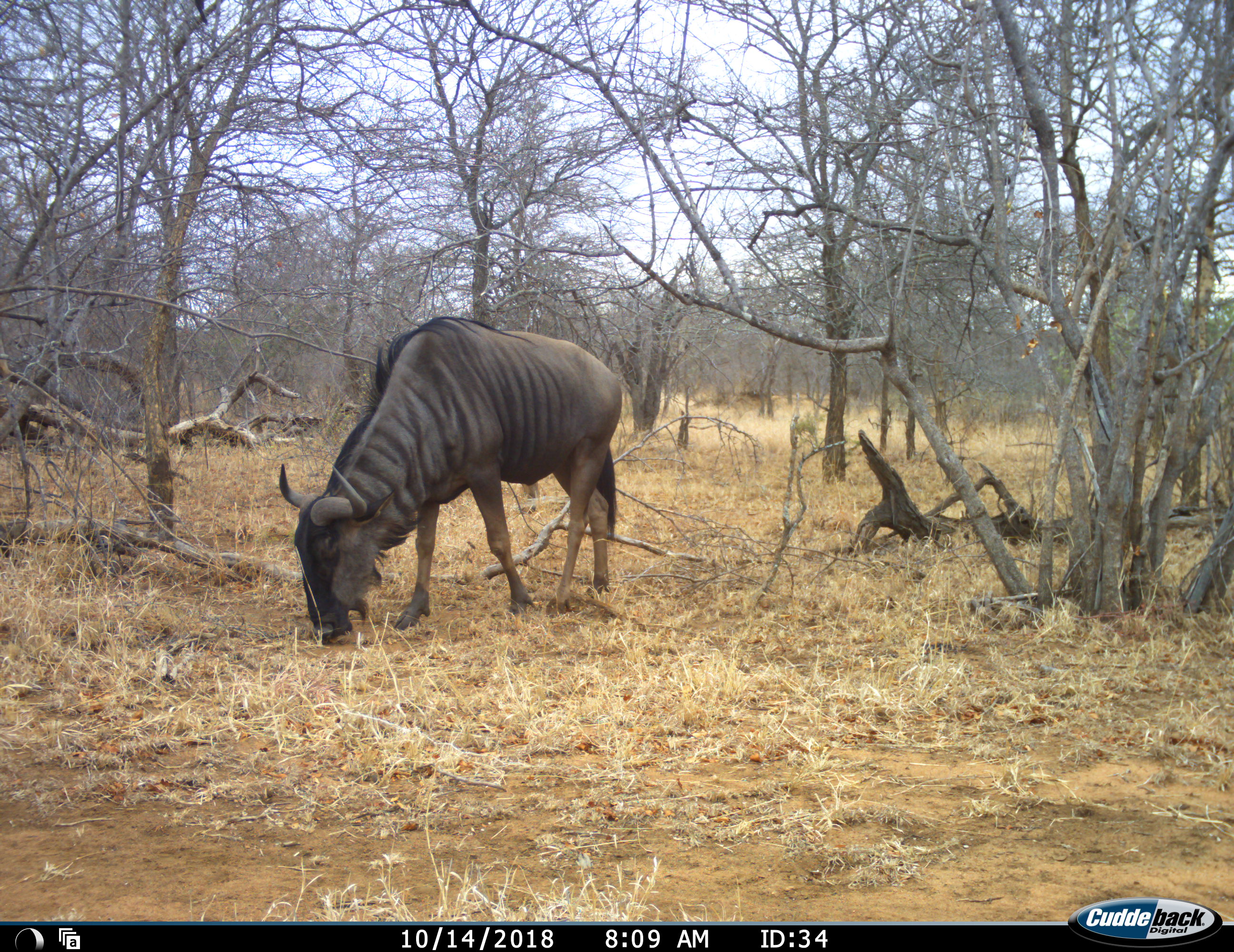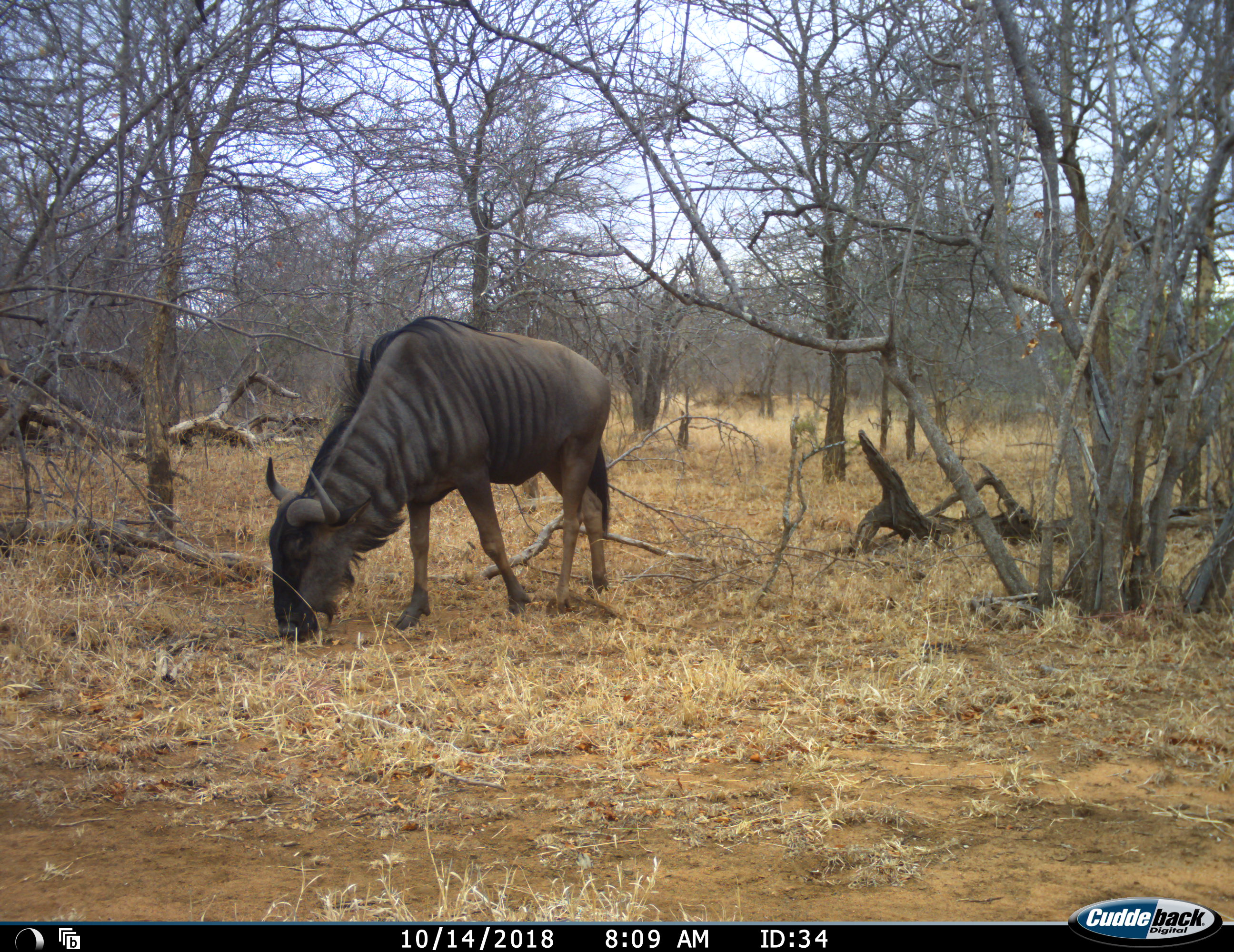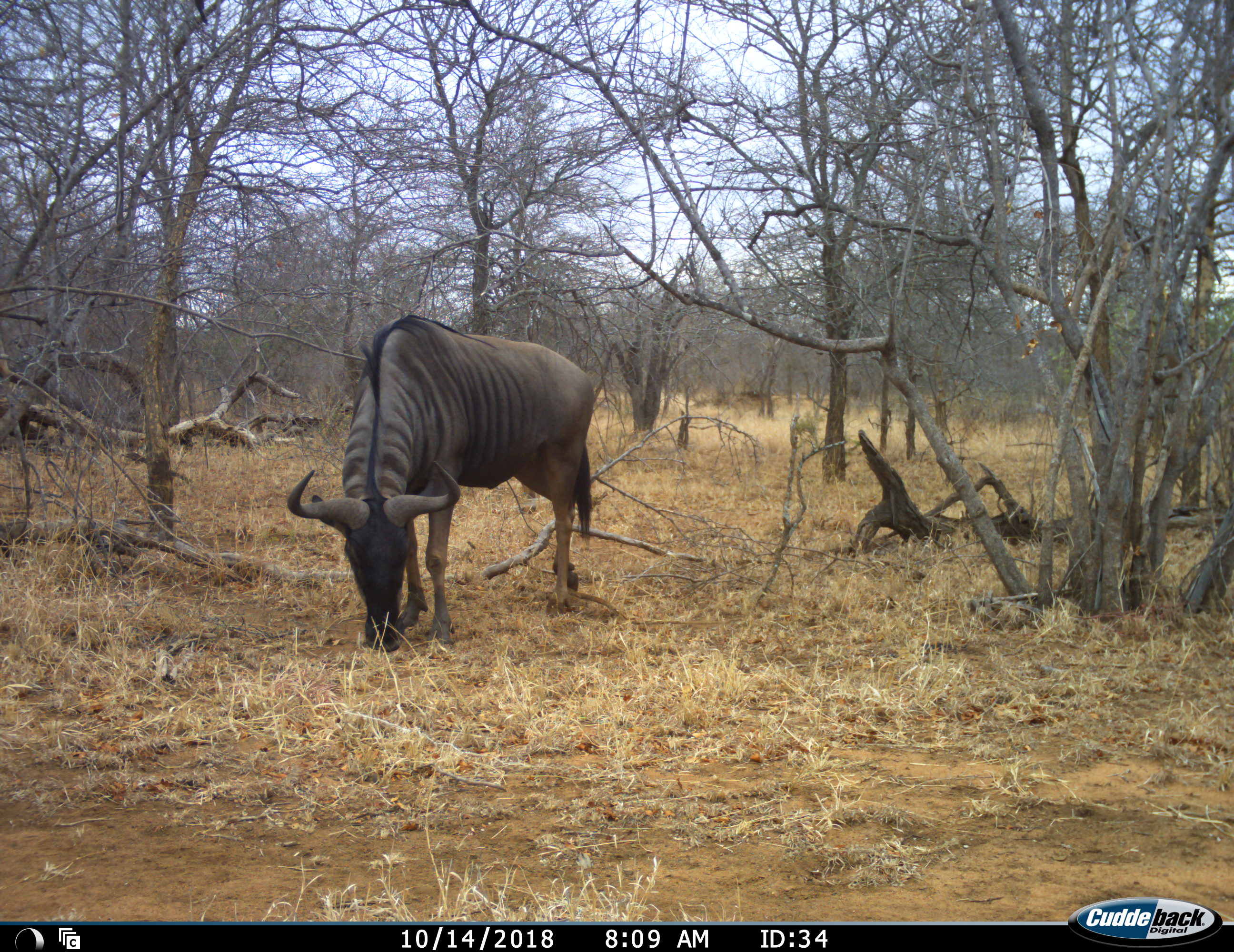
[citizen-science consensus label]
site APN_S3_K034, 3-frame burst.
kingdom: Animalia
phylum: Chordata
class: Mammalia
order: Artiodactyla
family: Bovidae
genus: Connochaetes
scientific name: Connochaetes taurinus taurinus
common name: blue wildebeest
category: wildebeestblue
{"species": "wildebeestblue (blue wildebeest) (Connochaetes taurinus taurinus)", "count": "1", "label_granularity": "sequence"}